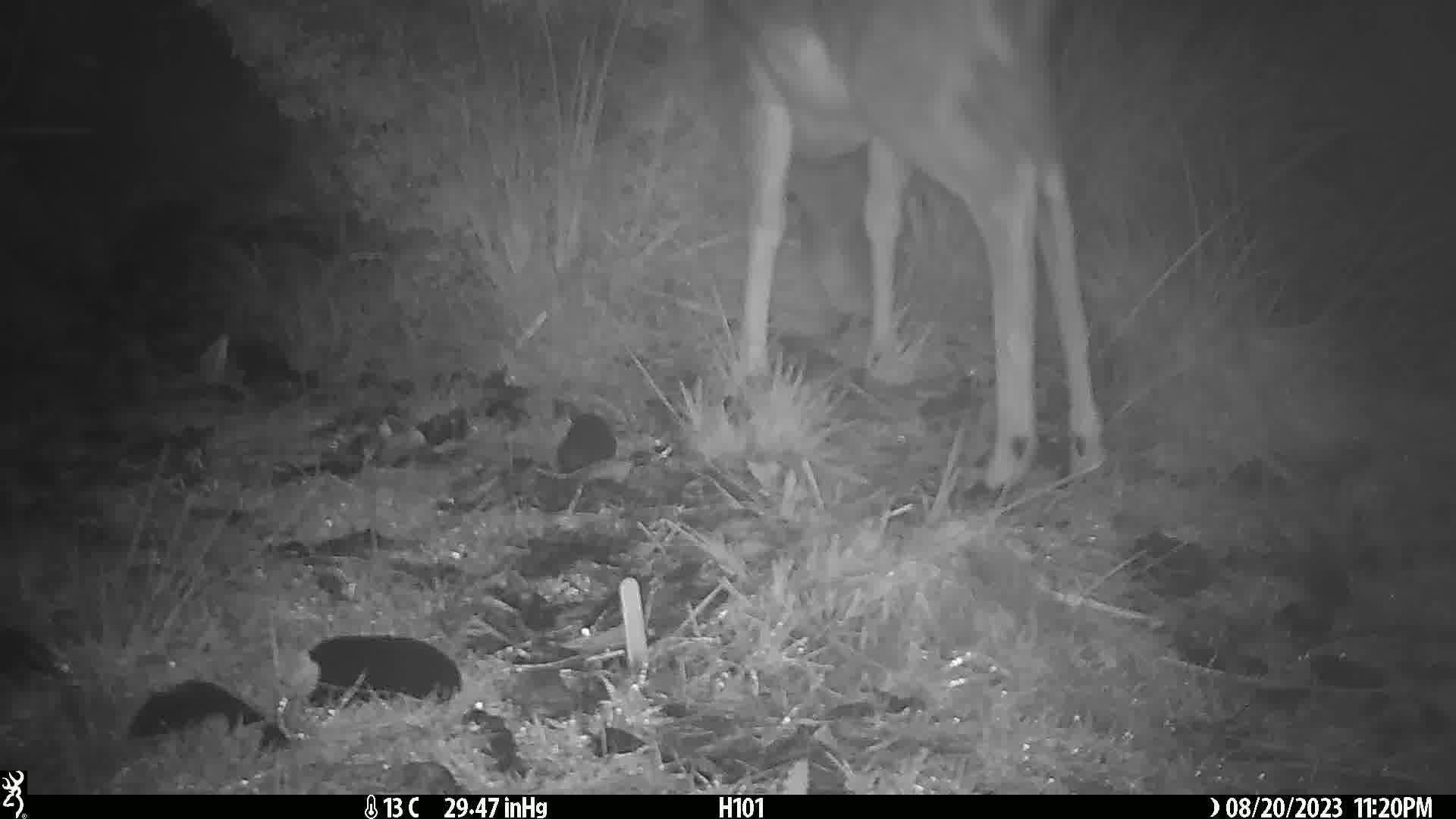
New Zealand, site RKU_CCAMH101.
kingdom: Animalia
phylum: Chordata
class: Mammalia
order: Artiodactyla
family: Cervidae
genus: Odocoileus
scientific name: Odocoileus virginianus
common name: white-tailed deer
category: white tailed deer